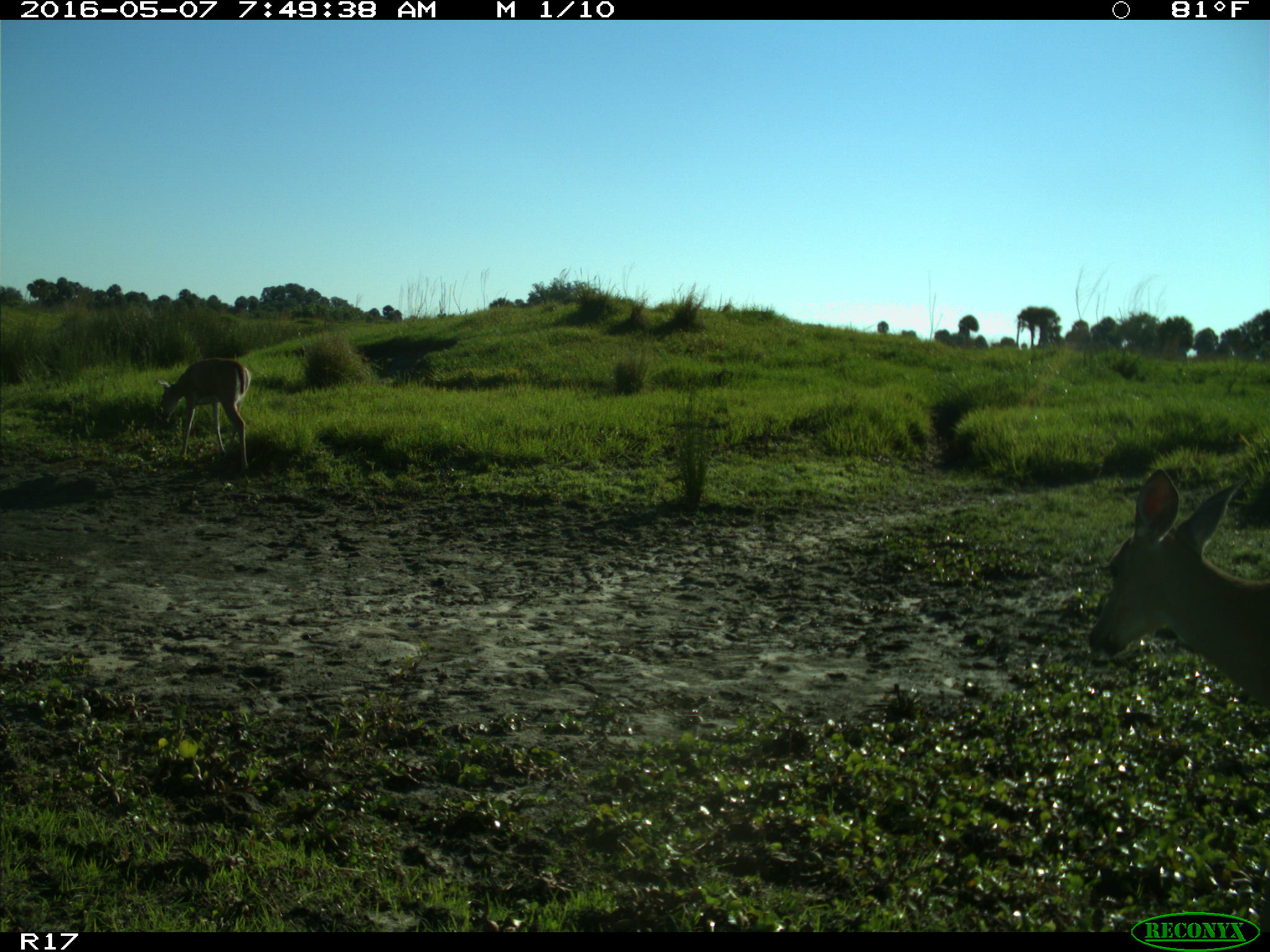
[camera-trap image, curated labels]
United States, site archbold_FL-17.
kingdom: Animalia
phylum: Chordata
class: Mammalia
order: Artiodactyla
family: Cervidae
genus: Odocoileus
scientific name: Odocoileus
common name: deer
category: unidentified deer